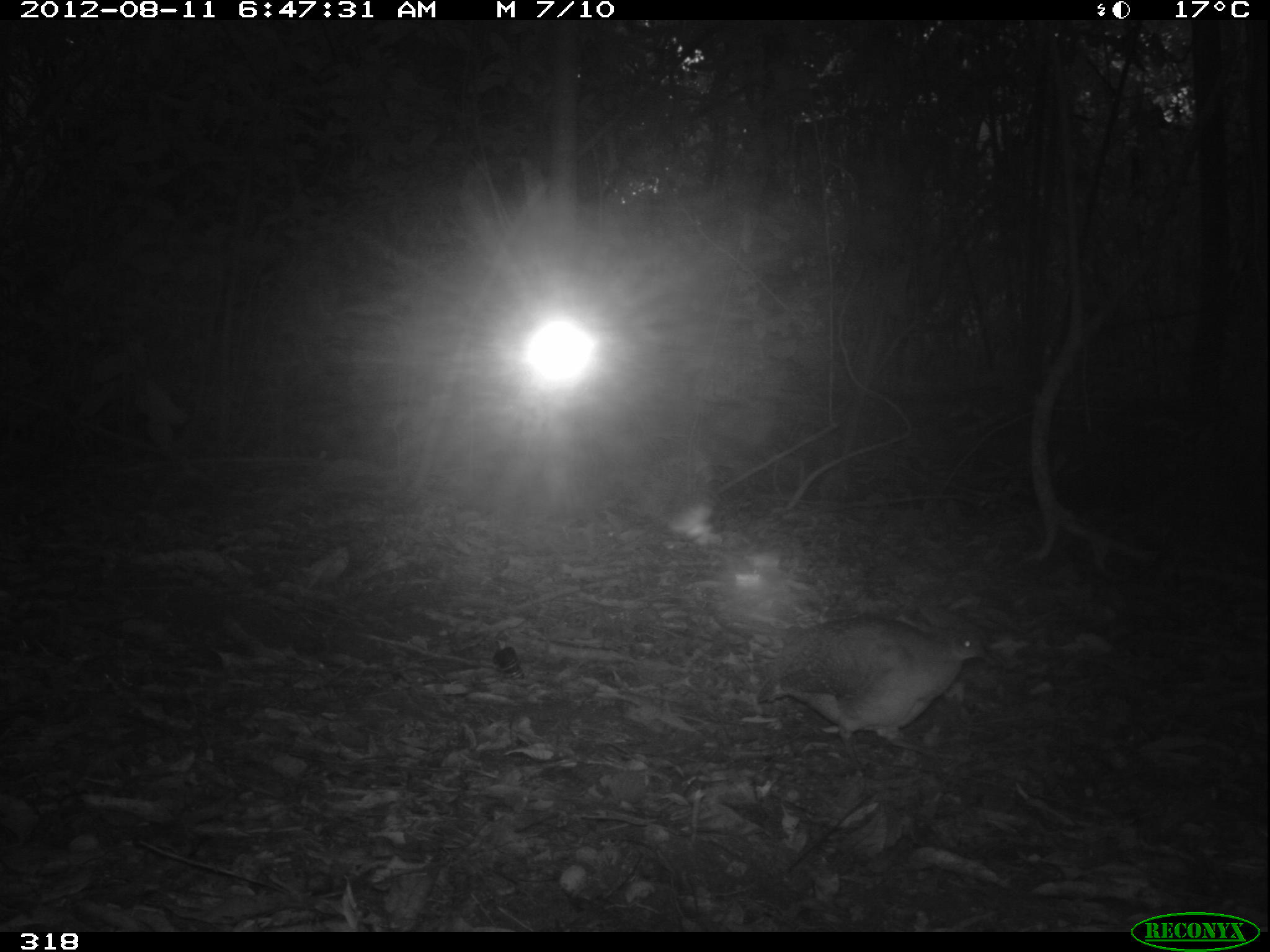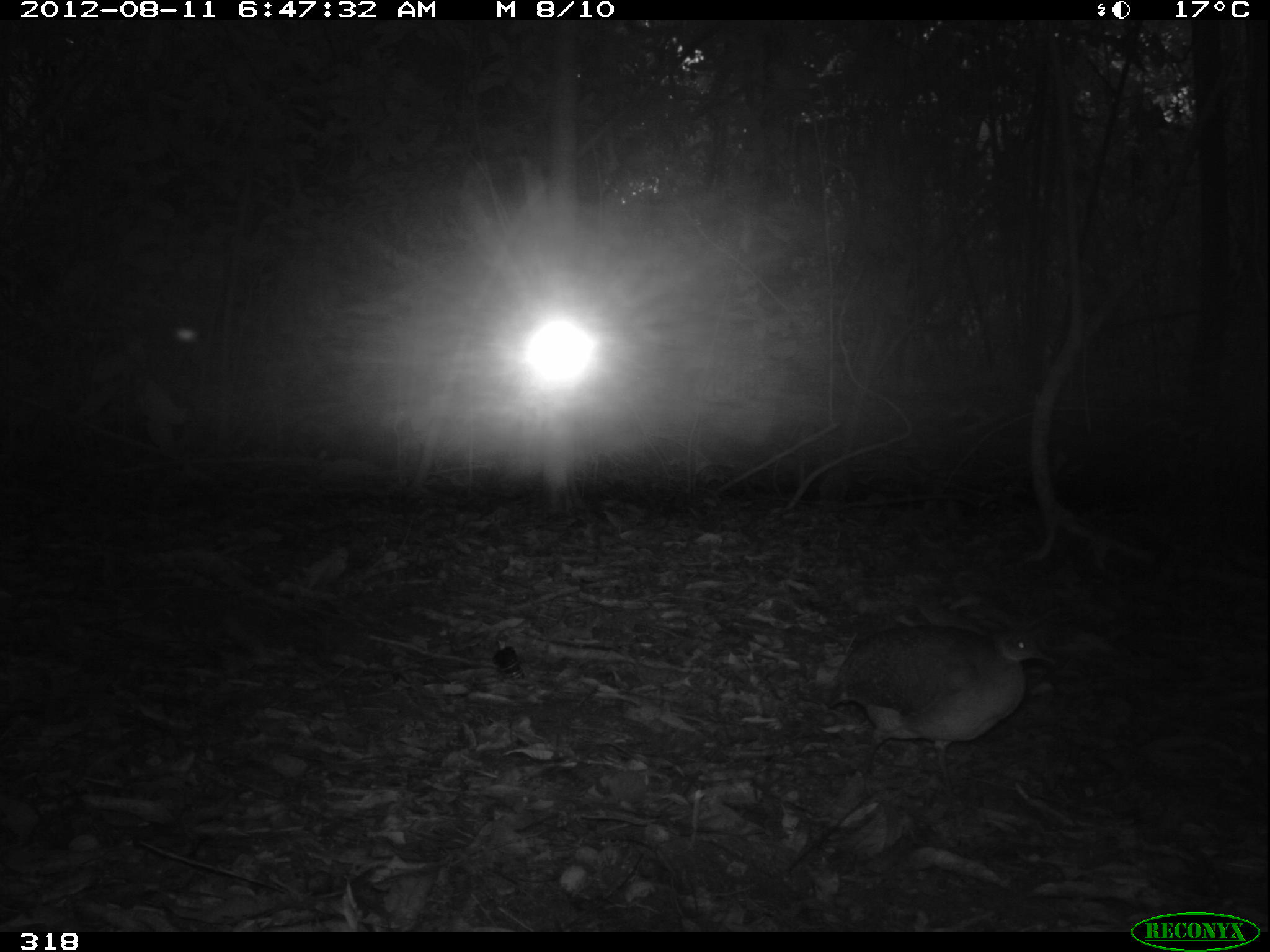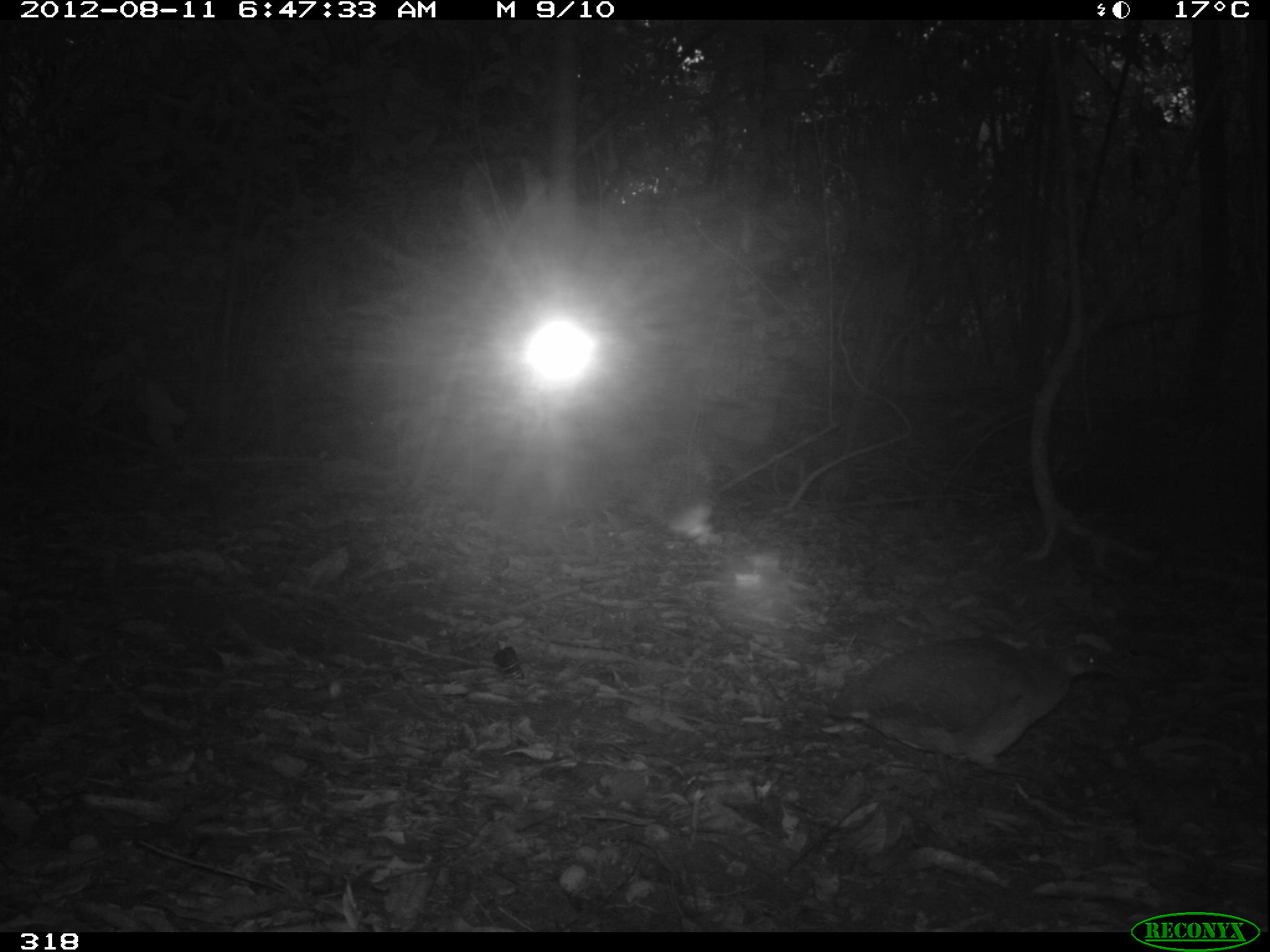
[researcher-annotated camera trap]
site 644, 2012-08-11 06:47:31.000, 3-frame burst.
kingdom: Animalia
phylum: Chordata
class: Aves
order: Galliformes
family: Phasianidae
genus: Alectoris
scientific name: Alectoris rufa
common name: red-legged partridge